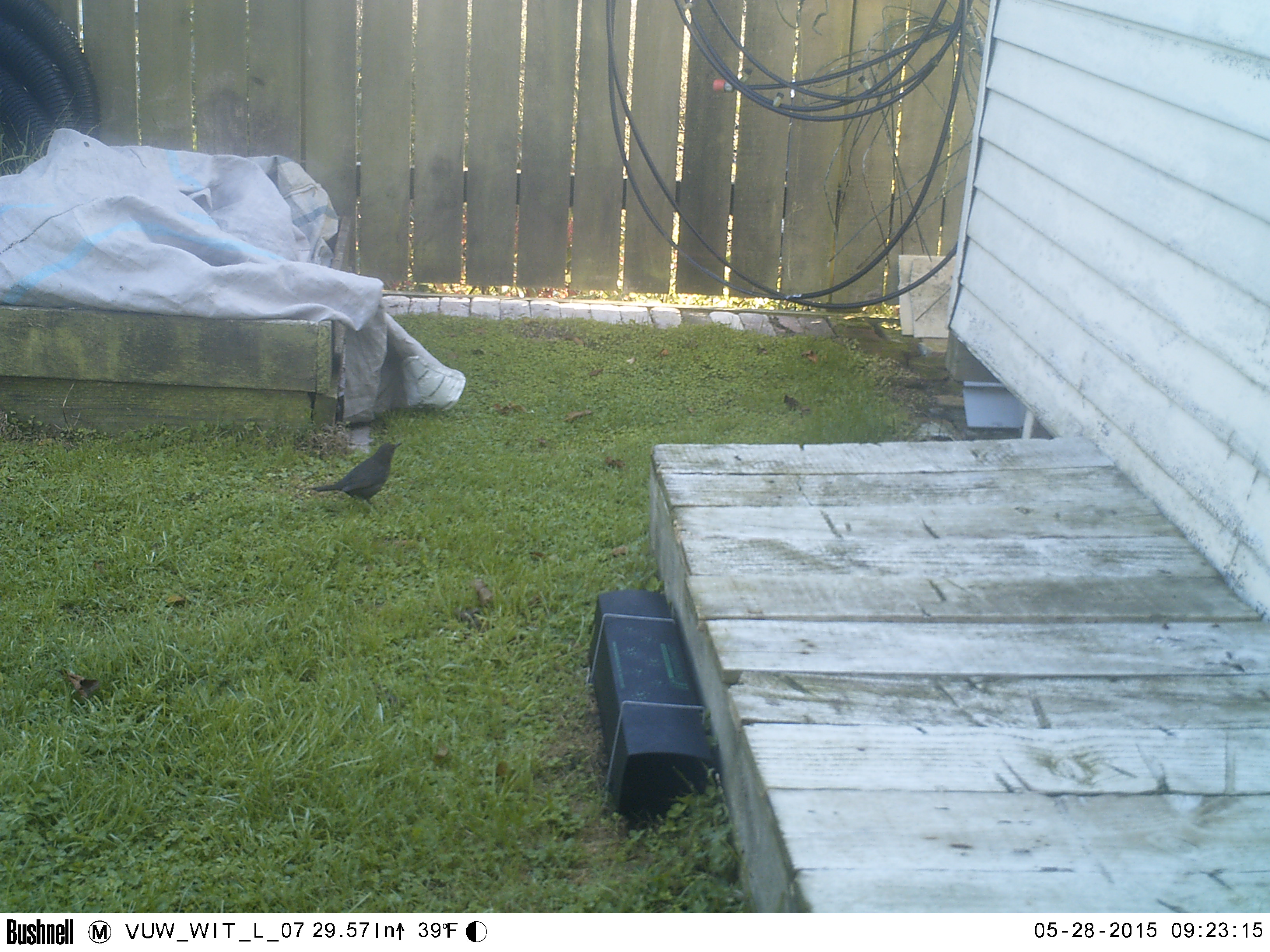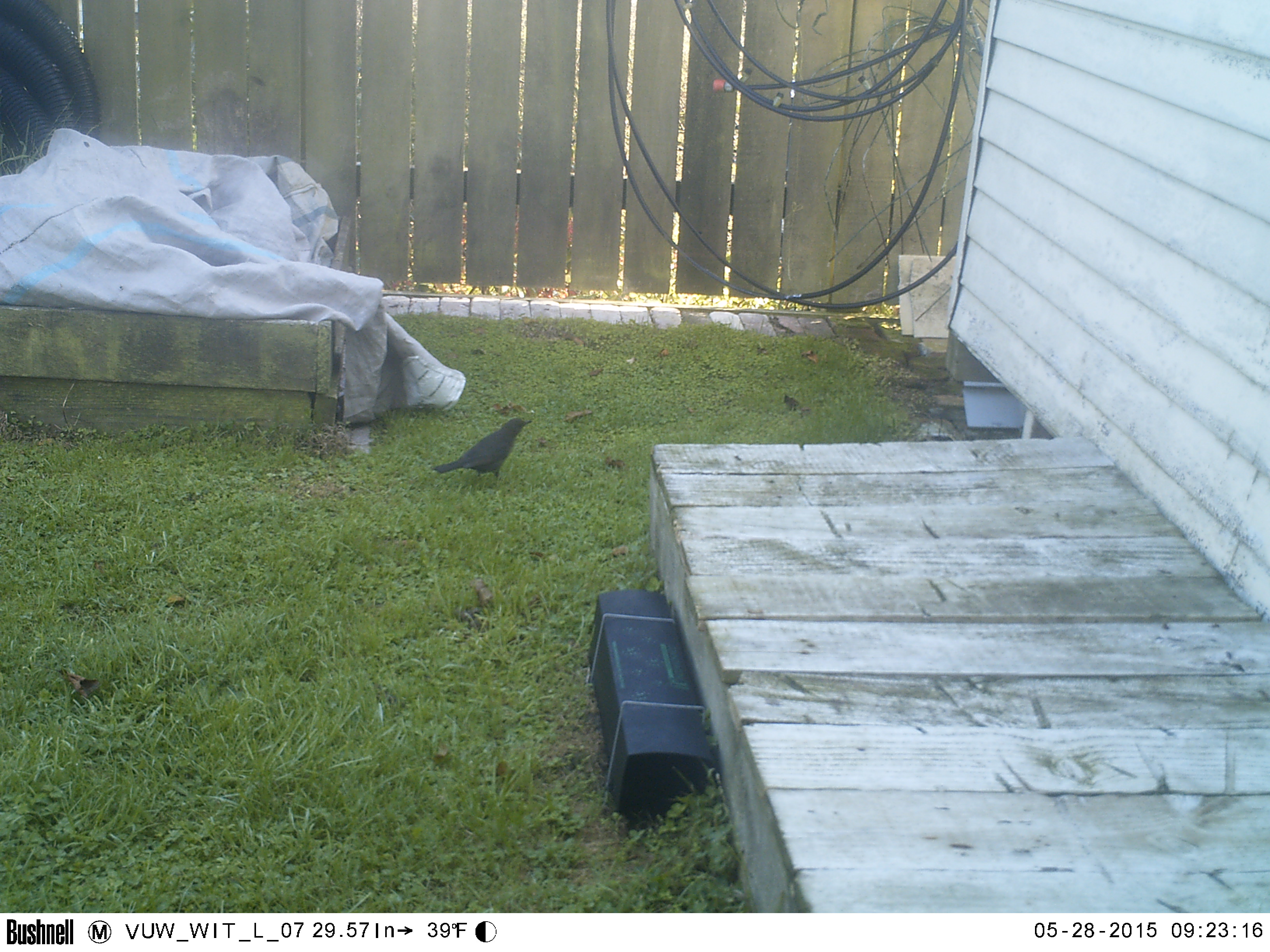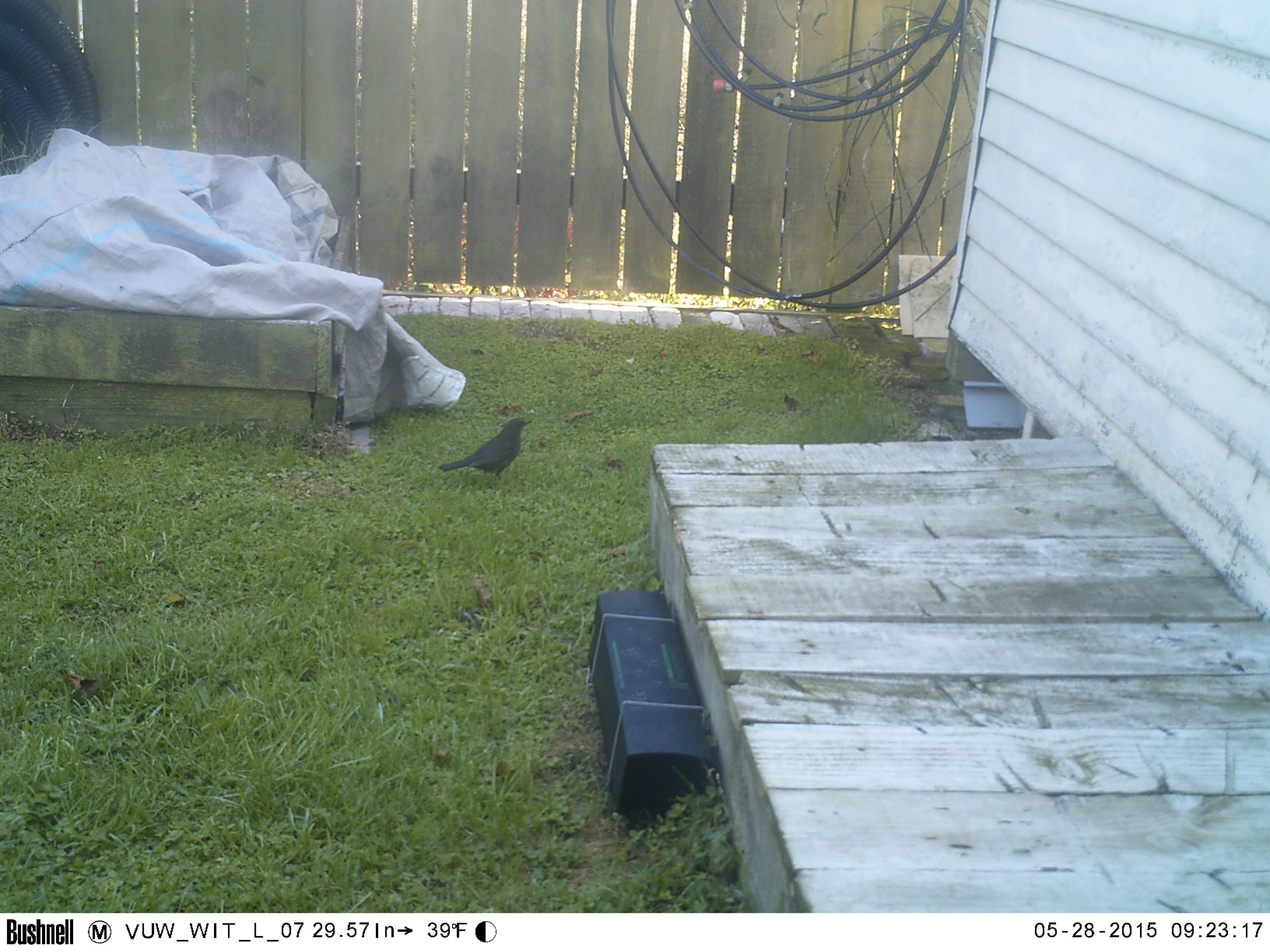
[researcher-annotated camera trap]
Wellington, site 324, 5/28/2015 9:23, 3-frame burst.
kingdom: Animalia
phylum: Chordata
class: Aves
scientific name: Aves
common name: bird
Bird (Aves).